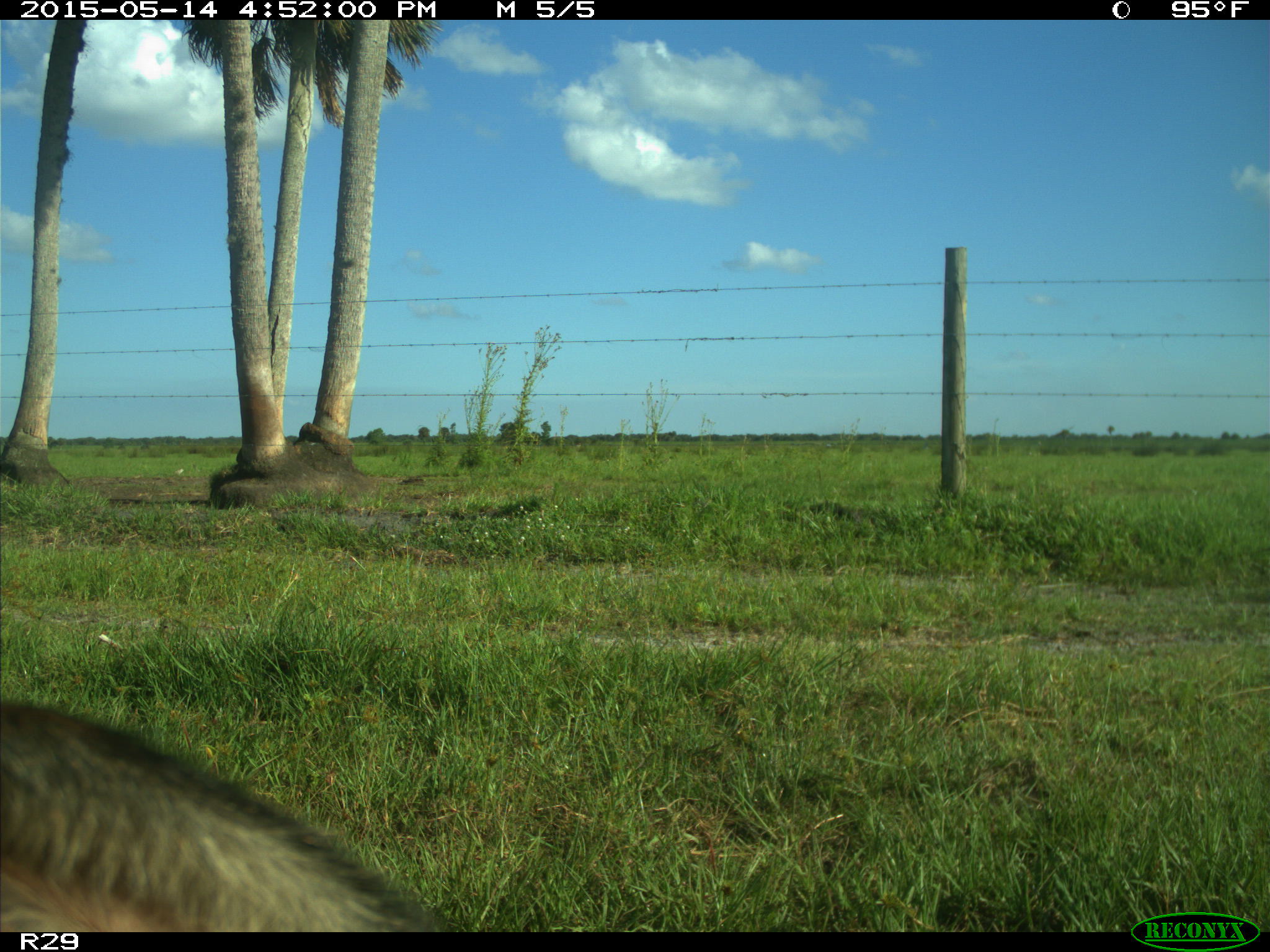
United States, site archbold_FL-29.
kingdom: Animalia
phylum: Chordata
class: Mammalia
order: Artiodactyla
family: Bovidae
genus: Bos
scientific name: Bos taurus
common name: domestic cow